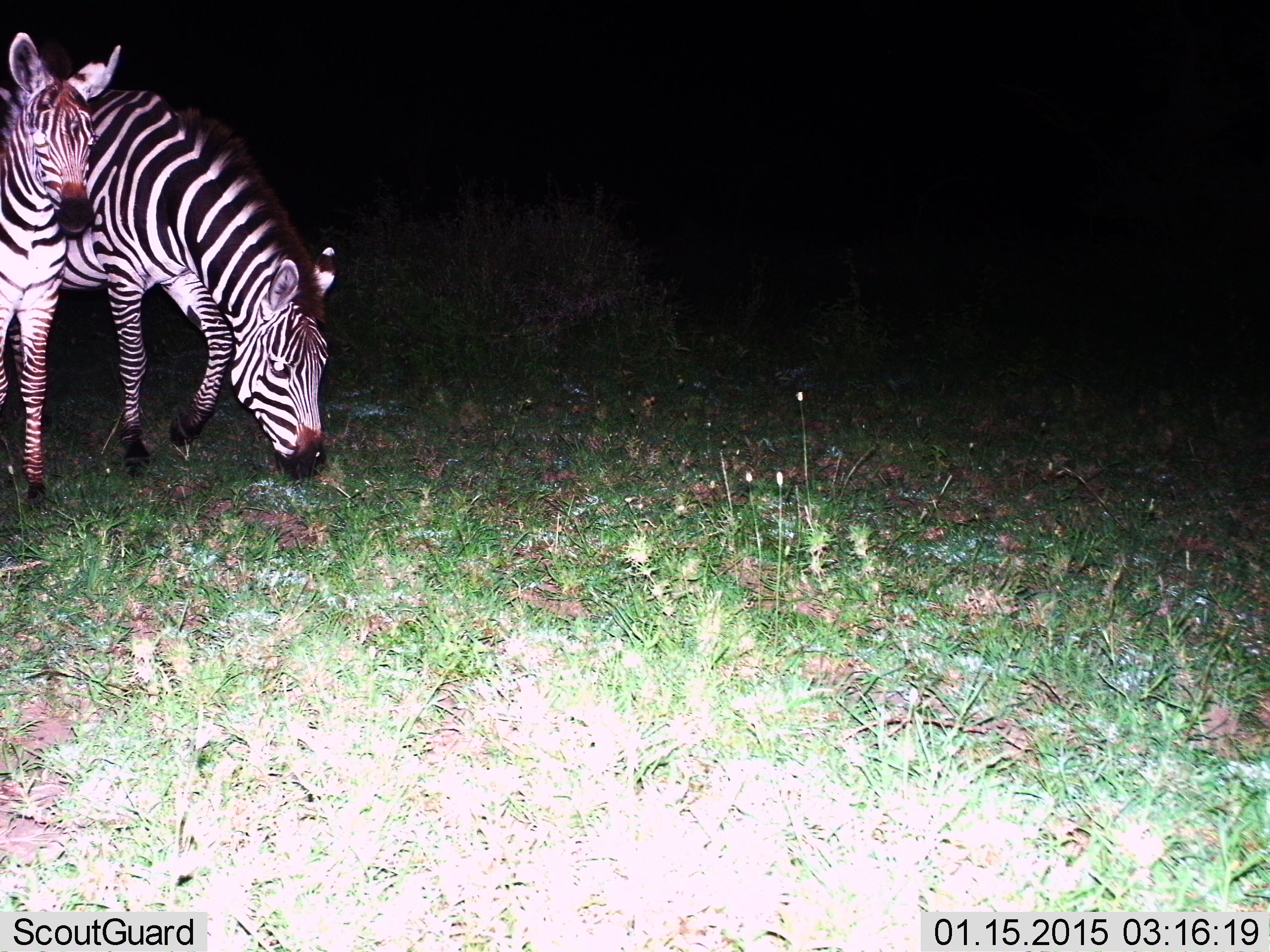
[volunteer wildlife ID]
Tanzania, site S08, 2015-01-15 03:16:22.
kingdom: Animalia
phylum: Chordata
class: Mammalia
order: Perissodactyla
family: Equidae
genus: Equus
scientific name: Equus quagga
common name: plains zebra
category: zebra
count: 2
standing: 70%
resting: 0%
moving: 0%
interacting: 0%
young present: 10%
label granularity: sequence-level